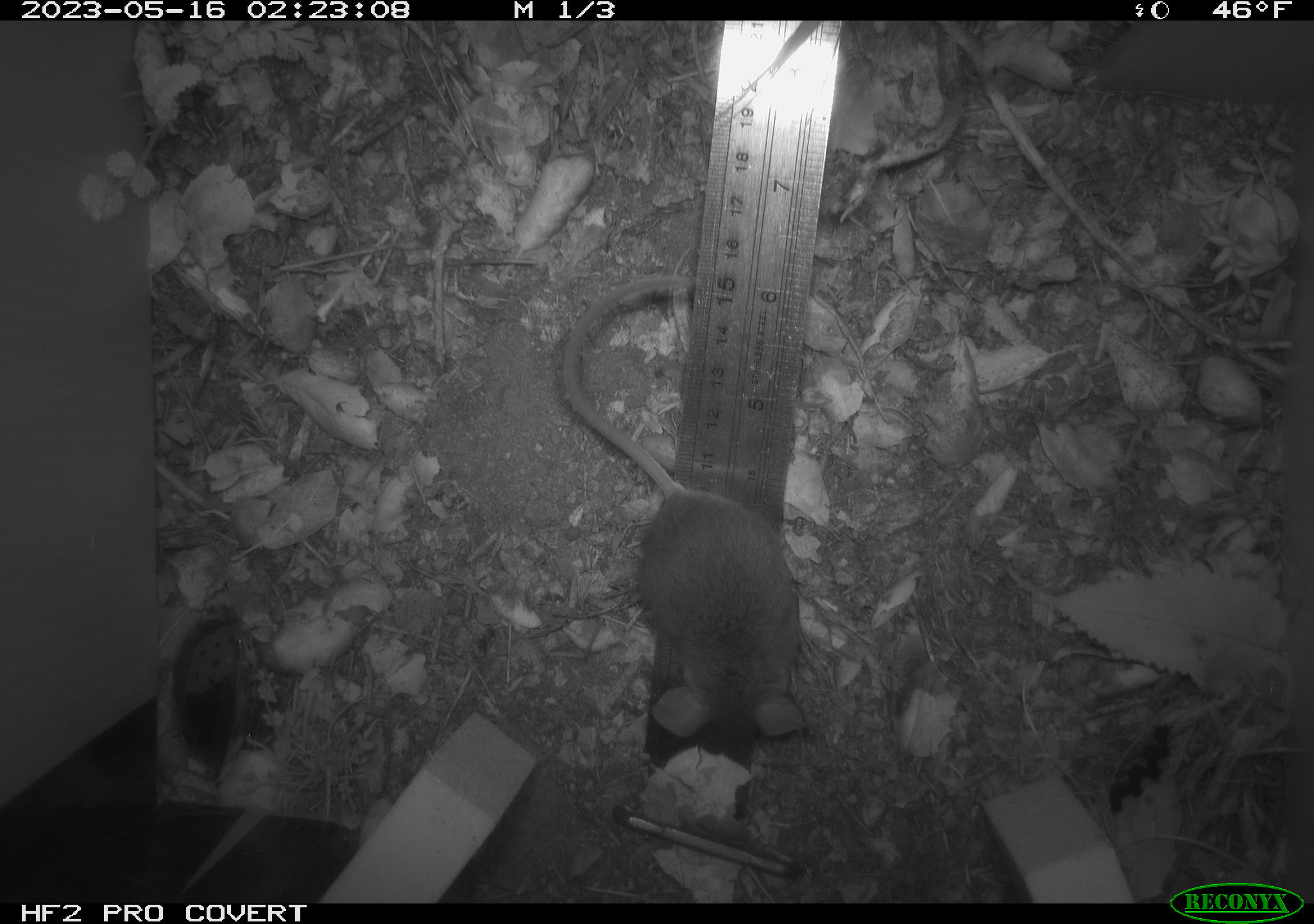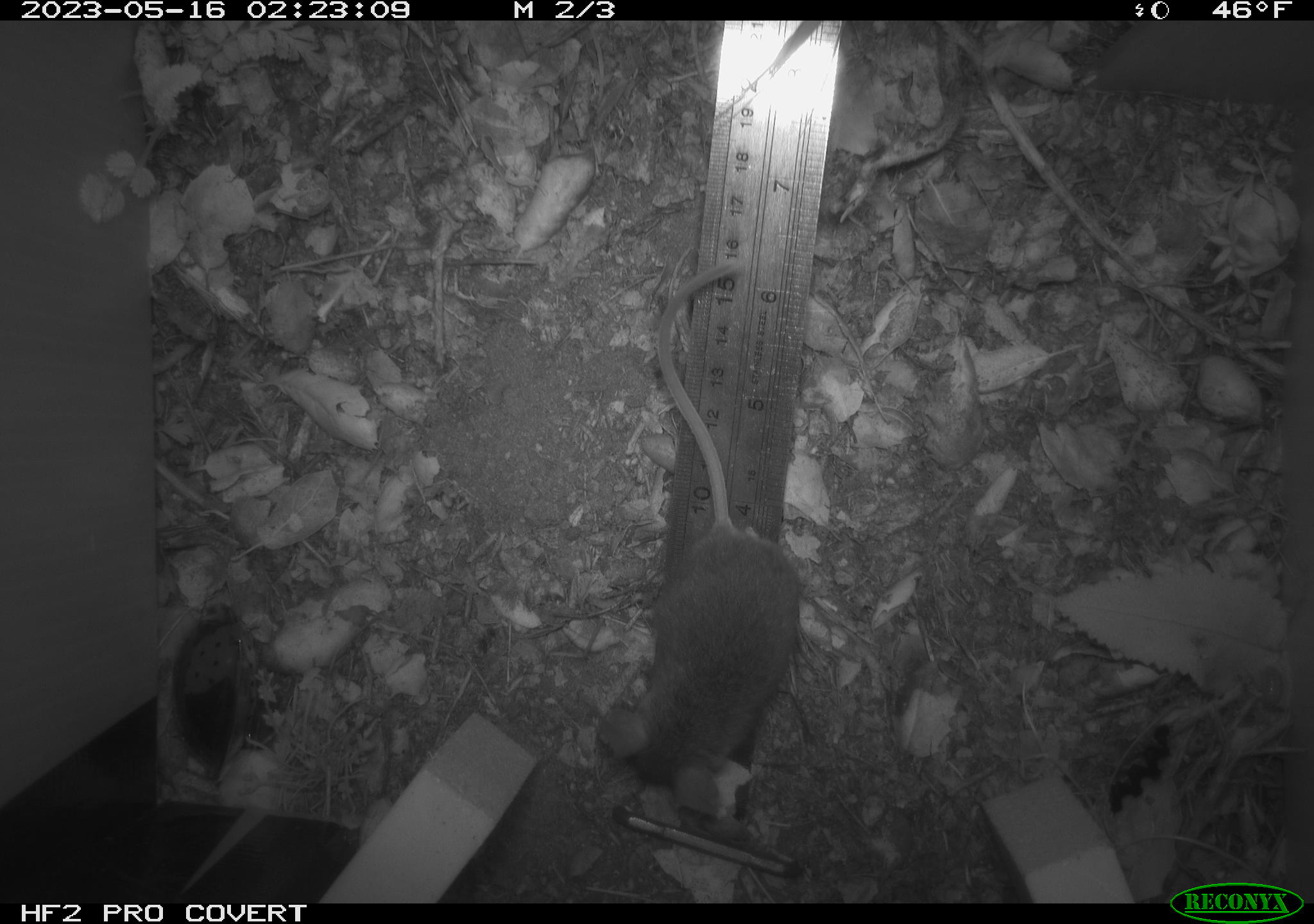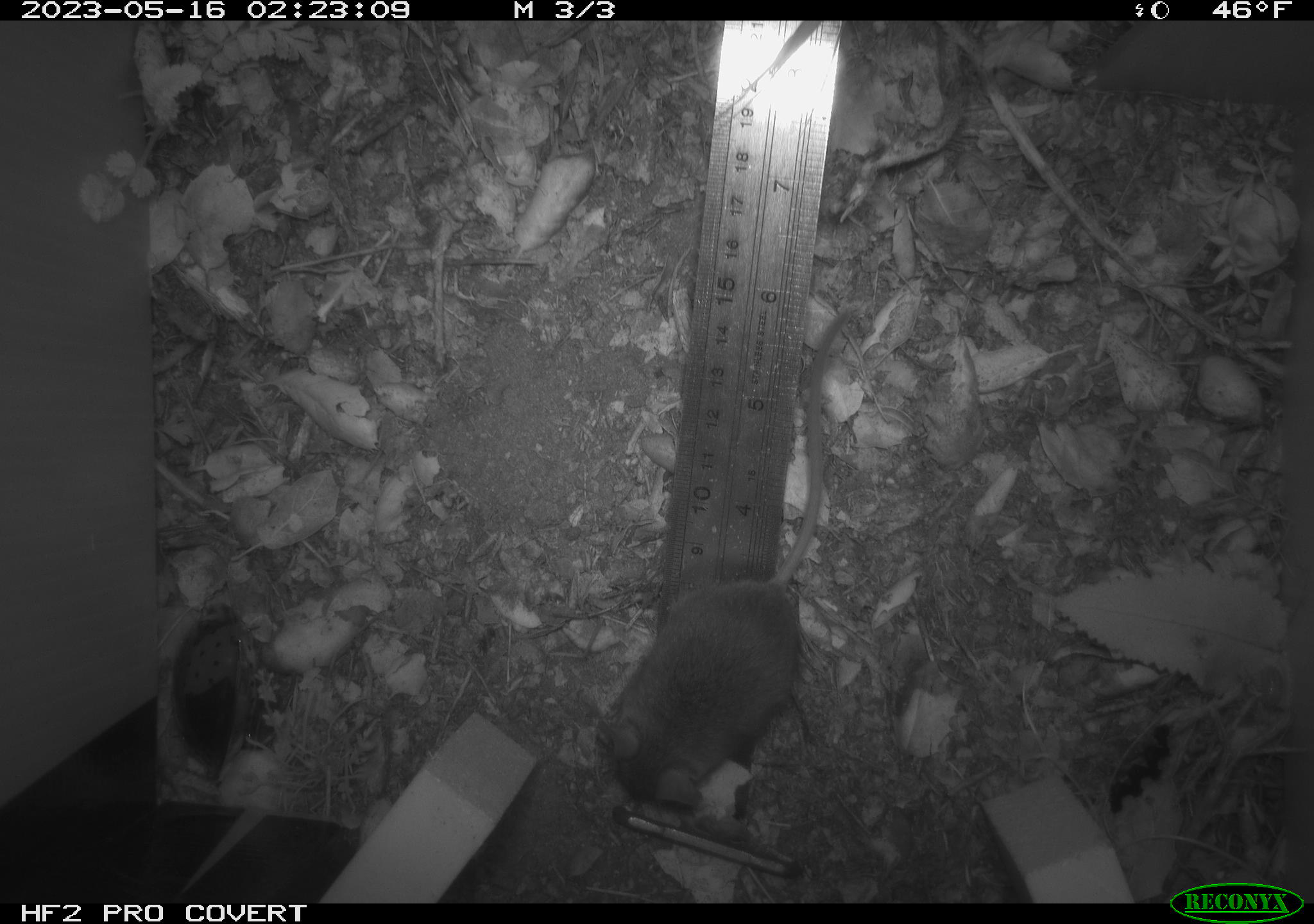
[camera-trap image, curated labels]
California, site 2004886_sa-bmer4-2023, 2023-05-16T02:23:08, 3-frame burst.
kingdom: Animalia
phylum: Chordata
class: Mammalia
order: Rodentia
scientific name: Rodentia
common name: mouse species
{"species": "mouse species (Rodentia)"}